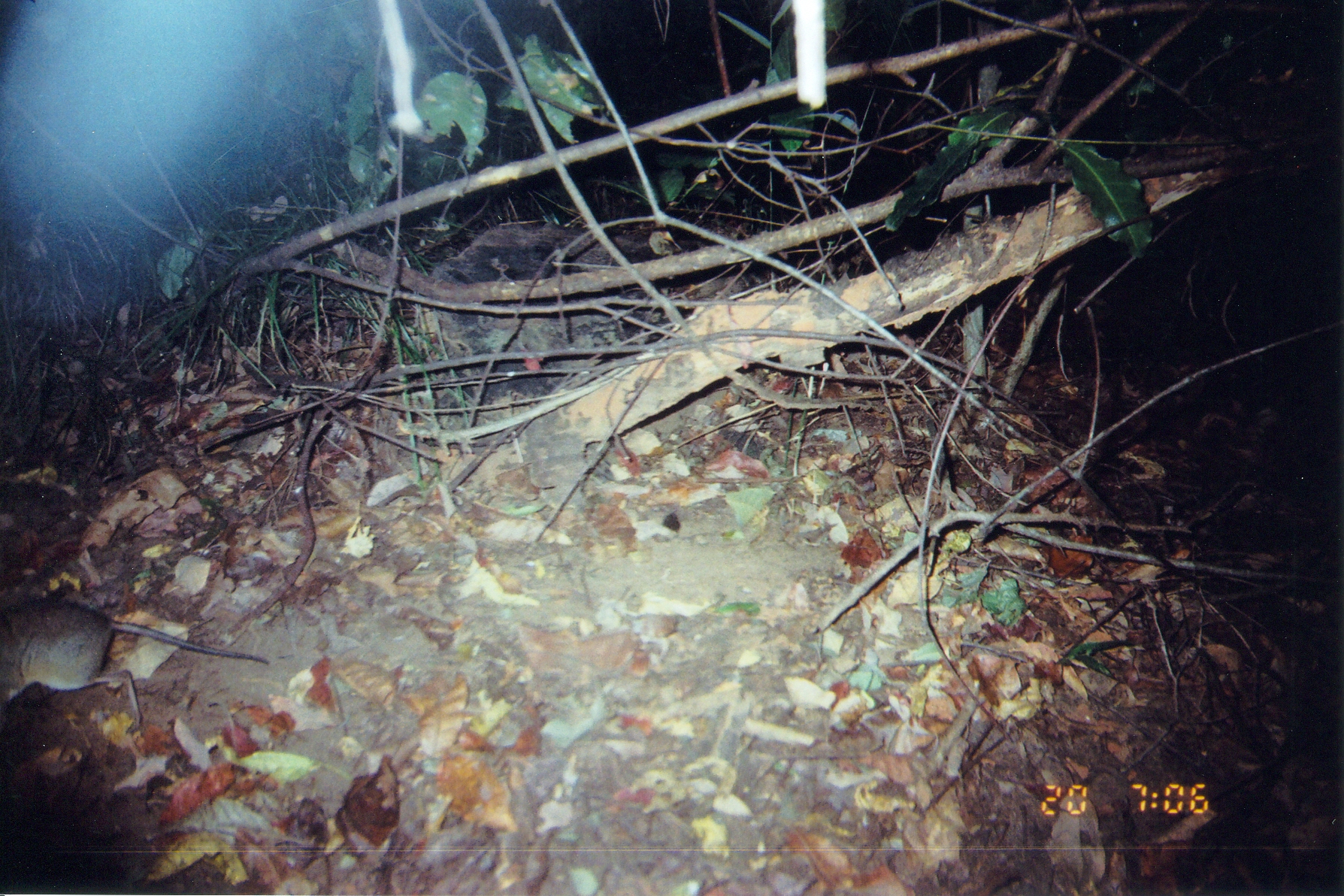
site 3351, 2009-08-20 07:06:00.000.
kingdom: Animalia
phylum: Chordata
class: Mammalia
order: Macroscelidea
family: Macroscelididae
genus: Petrodromus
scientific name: Petrodromus tetradactylus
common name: four-toed sengi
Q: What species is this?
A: Petrodromus tetradactylus (four-toed sengi).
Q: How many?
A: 1.